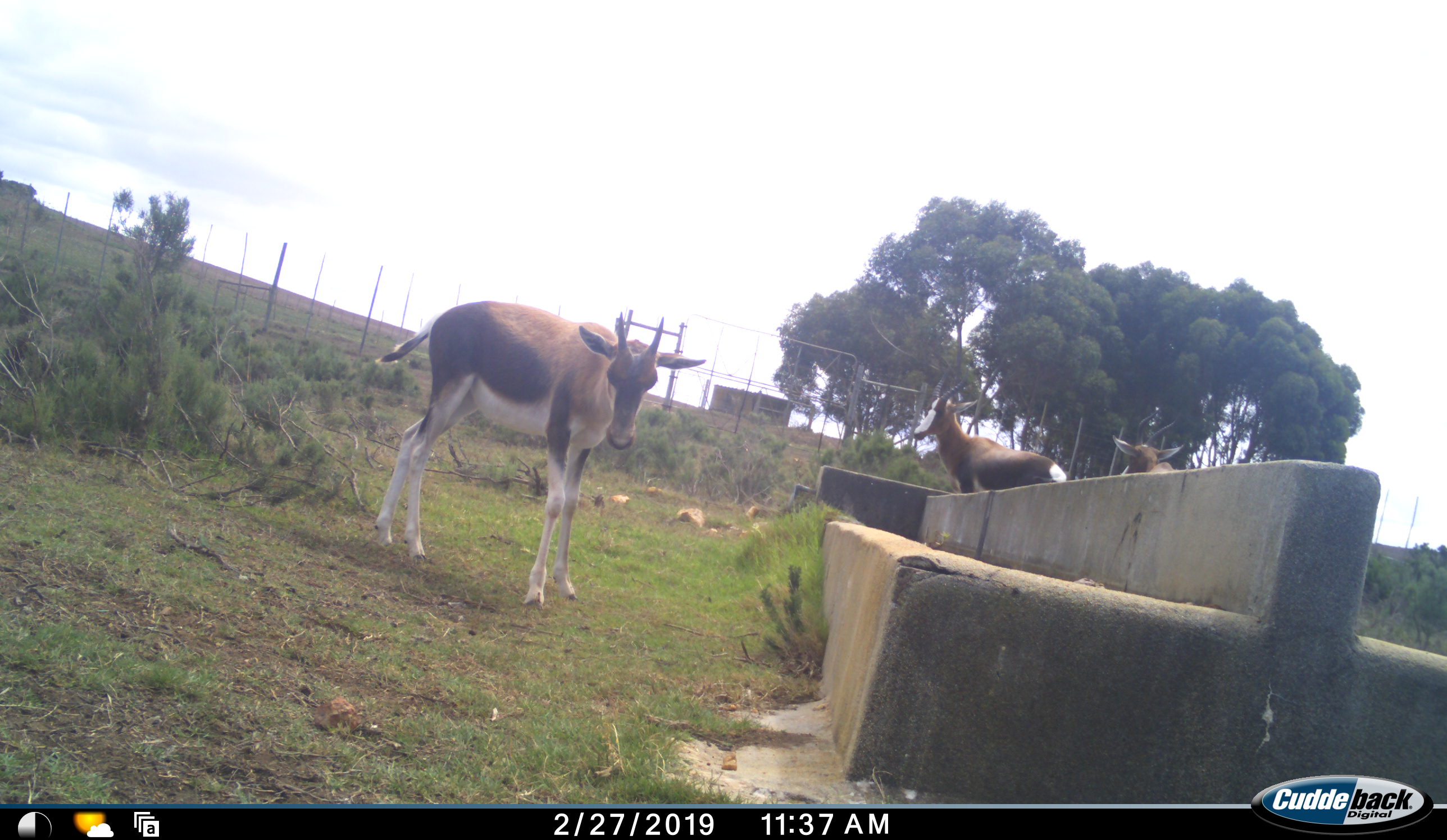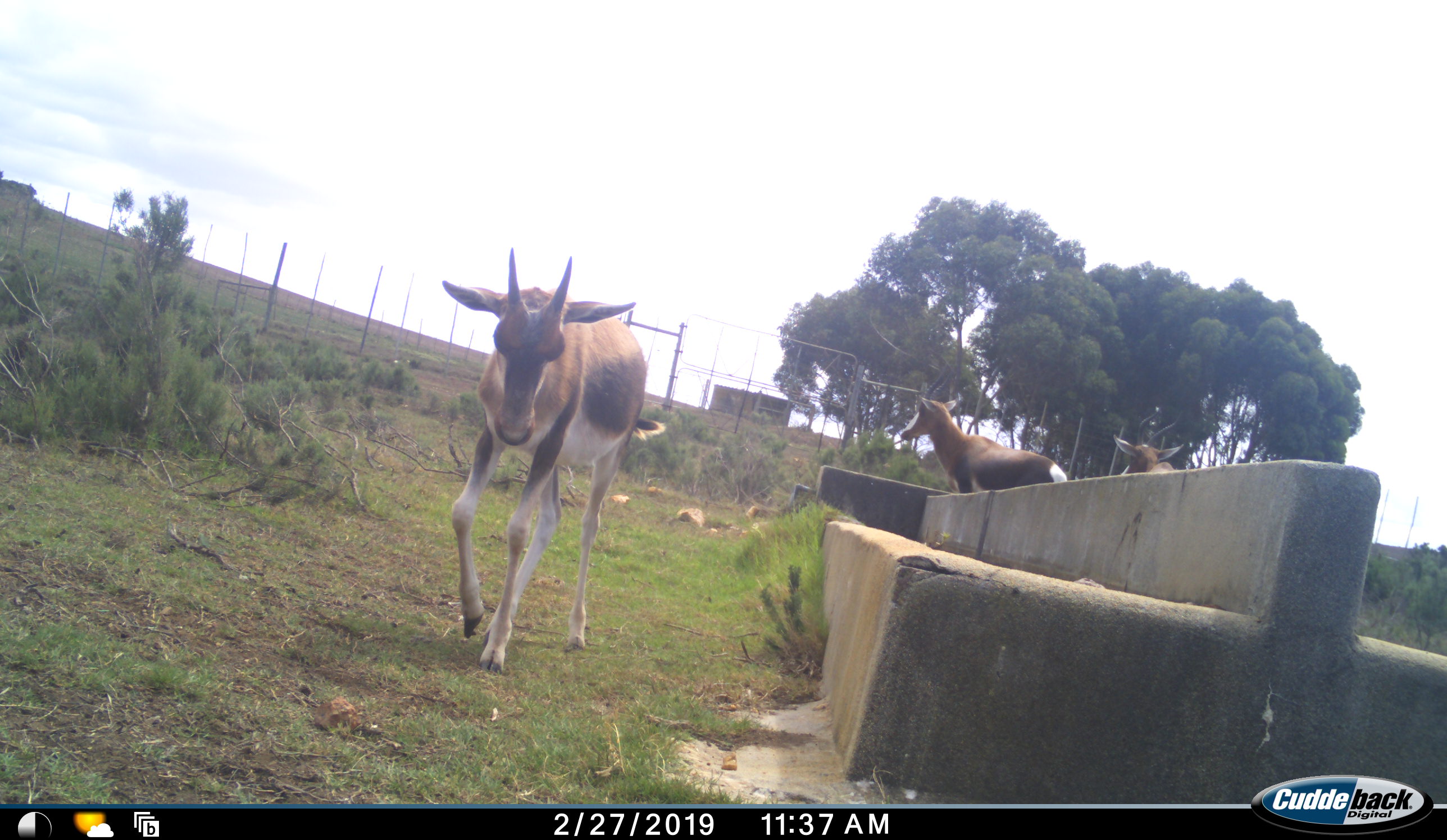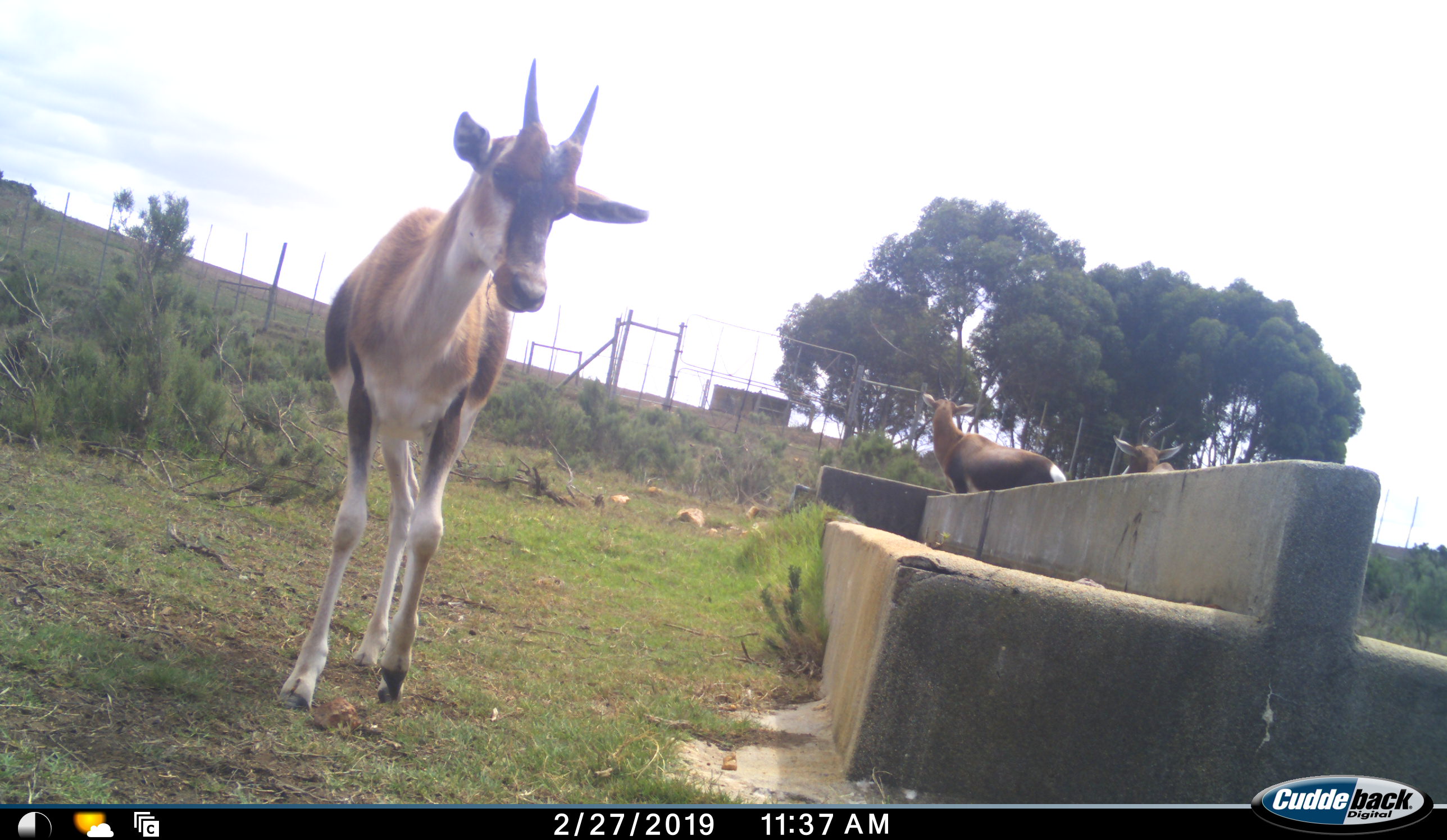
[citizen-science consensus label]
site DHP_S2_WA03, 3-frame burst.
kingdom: Animalia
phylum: Chordata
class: Mammalia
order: Artiodactyla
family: Bovidae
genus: Damaliscus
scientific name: Damaliscus pygargus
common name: bontebok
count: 3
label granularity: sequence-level